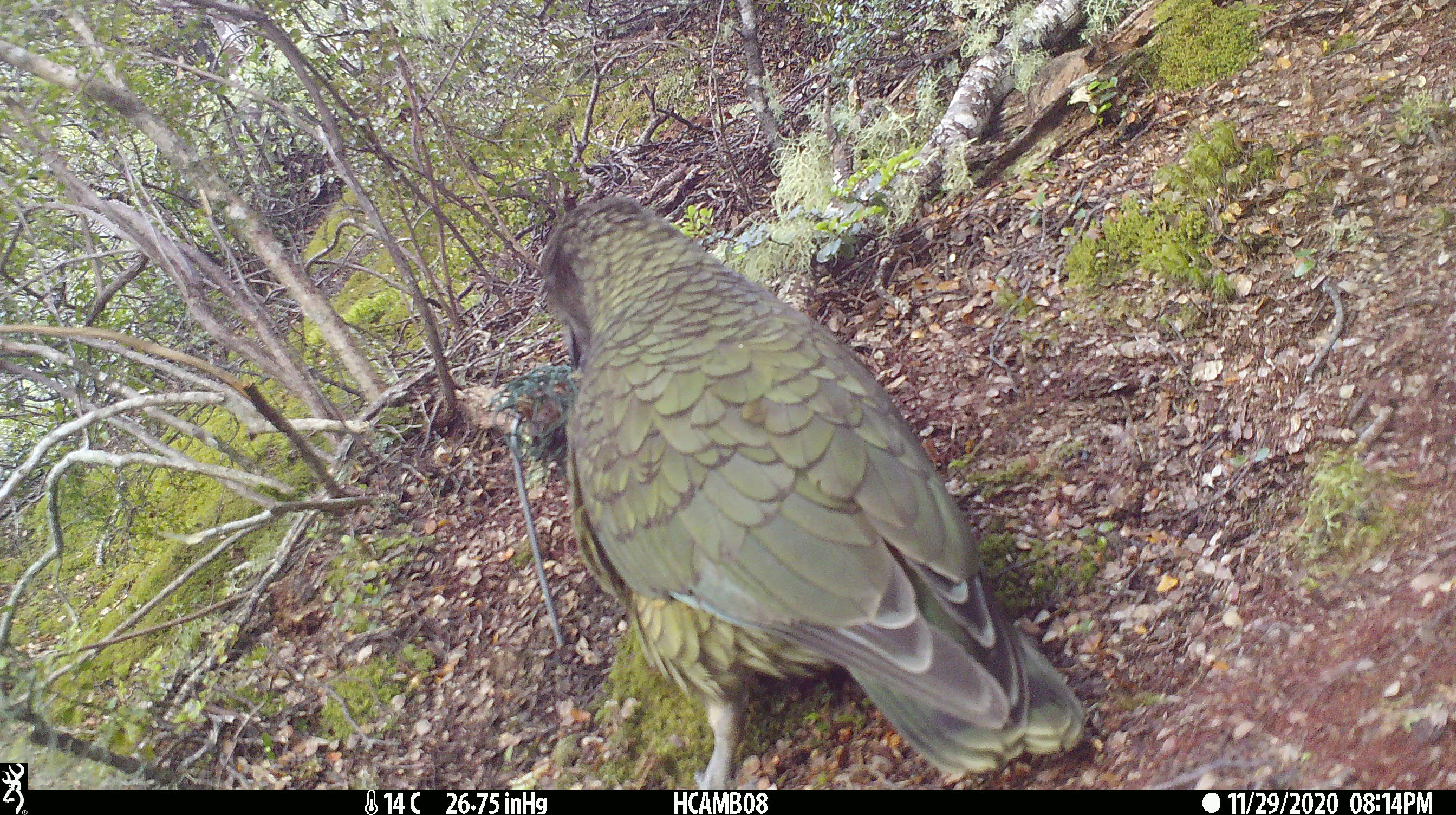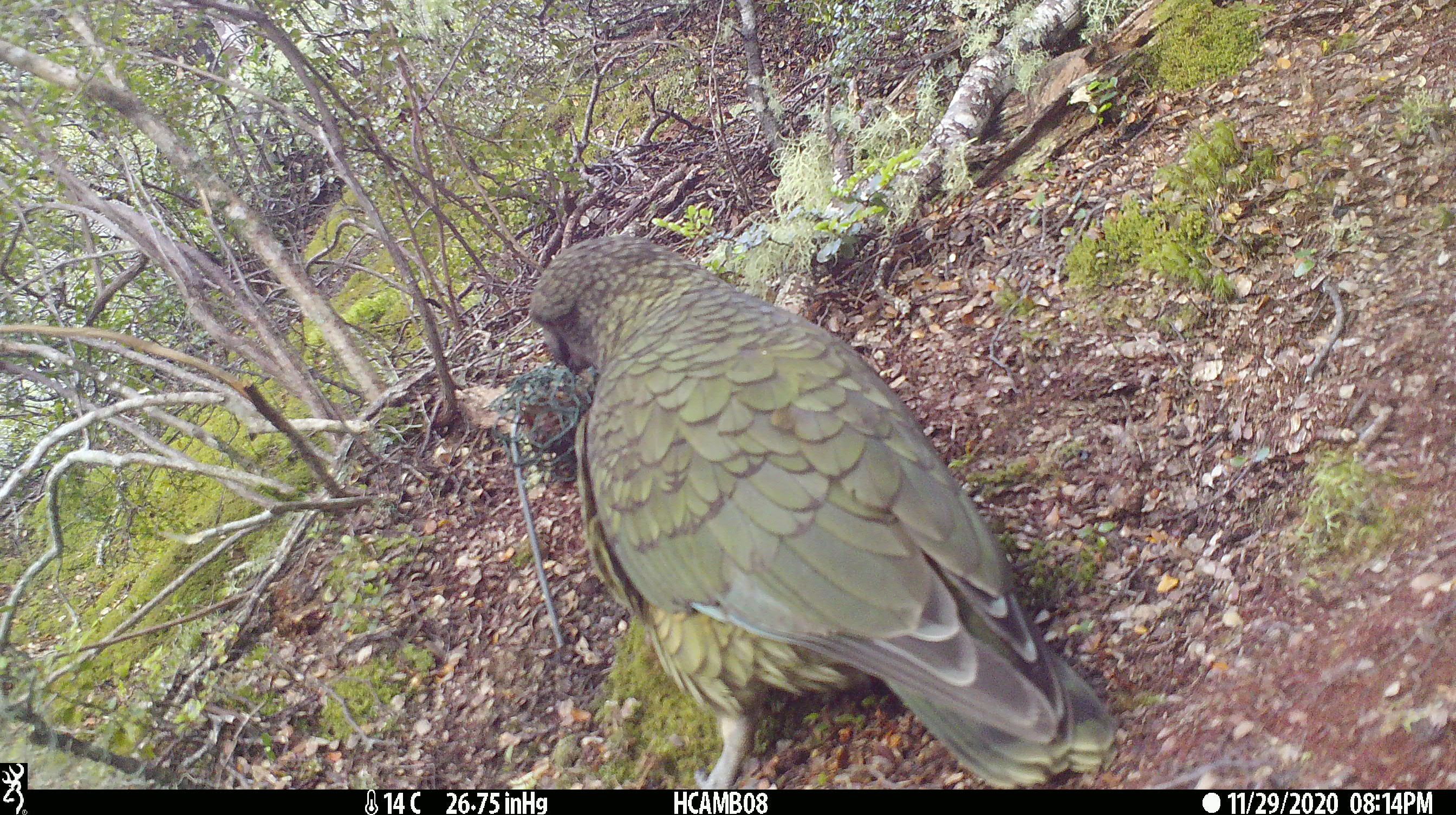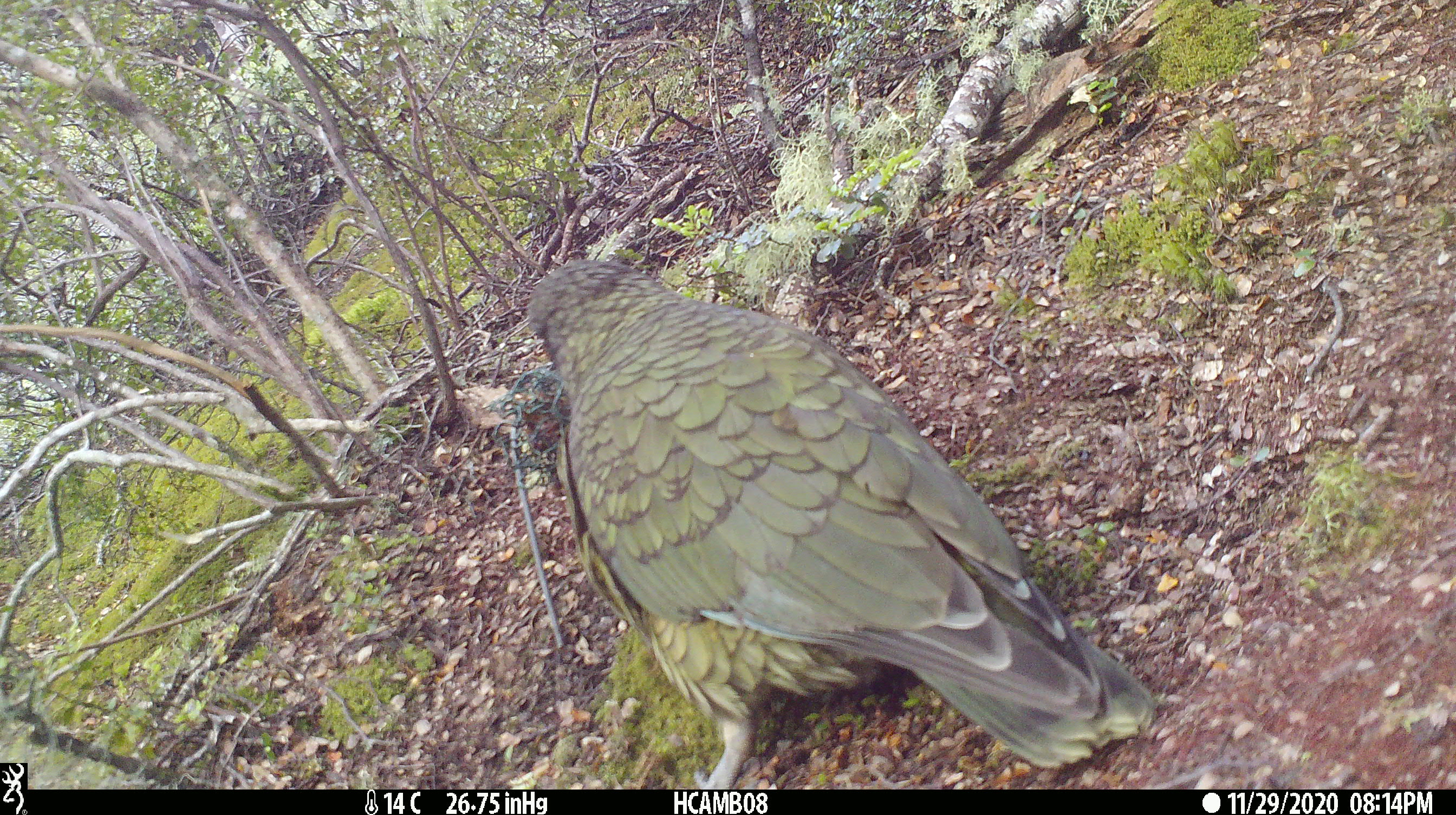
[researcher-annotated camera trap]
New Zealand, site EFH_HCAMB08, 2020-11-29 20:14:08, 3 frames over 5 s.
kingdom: Animalia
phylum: Chordata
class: Aves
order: Psittaciformes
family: Strigopidae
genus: Nestor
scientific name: Nestor notabilis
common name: kea